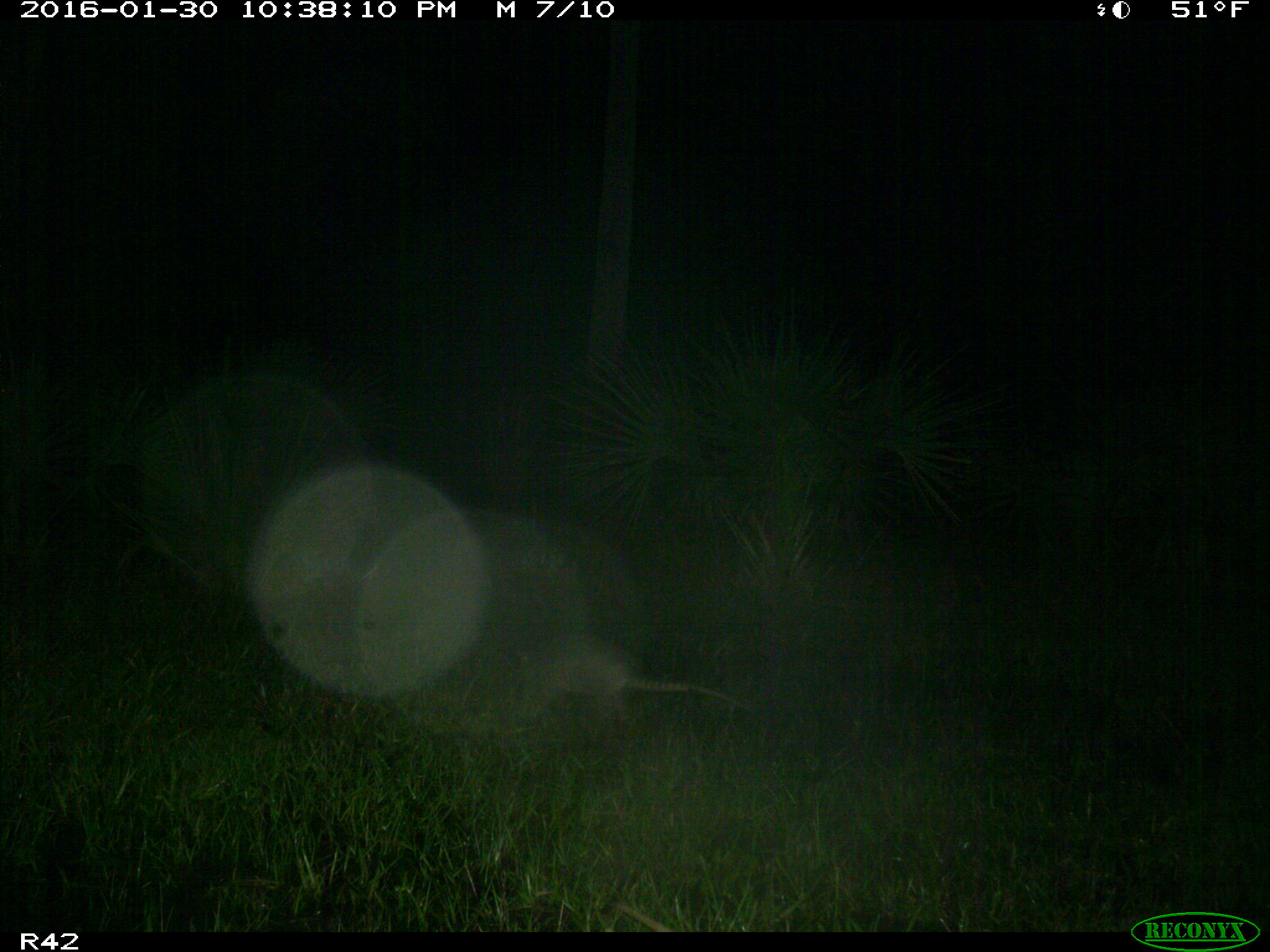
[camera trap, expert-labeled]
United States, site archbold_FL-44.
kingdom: Animalia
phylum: Chordata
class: Mammalia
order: Cingulata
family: Dasypodidae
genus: Dasypus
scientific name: Dasypus novemcinctus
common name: nine-banded armadillo